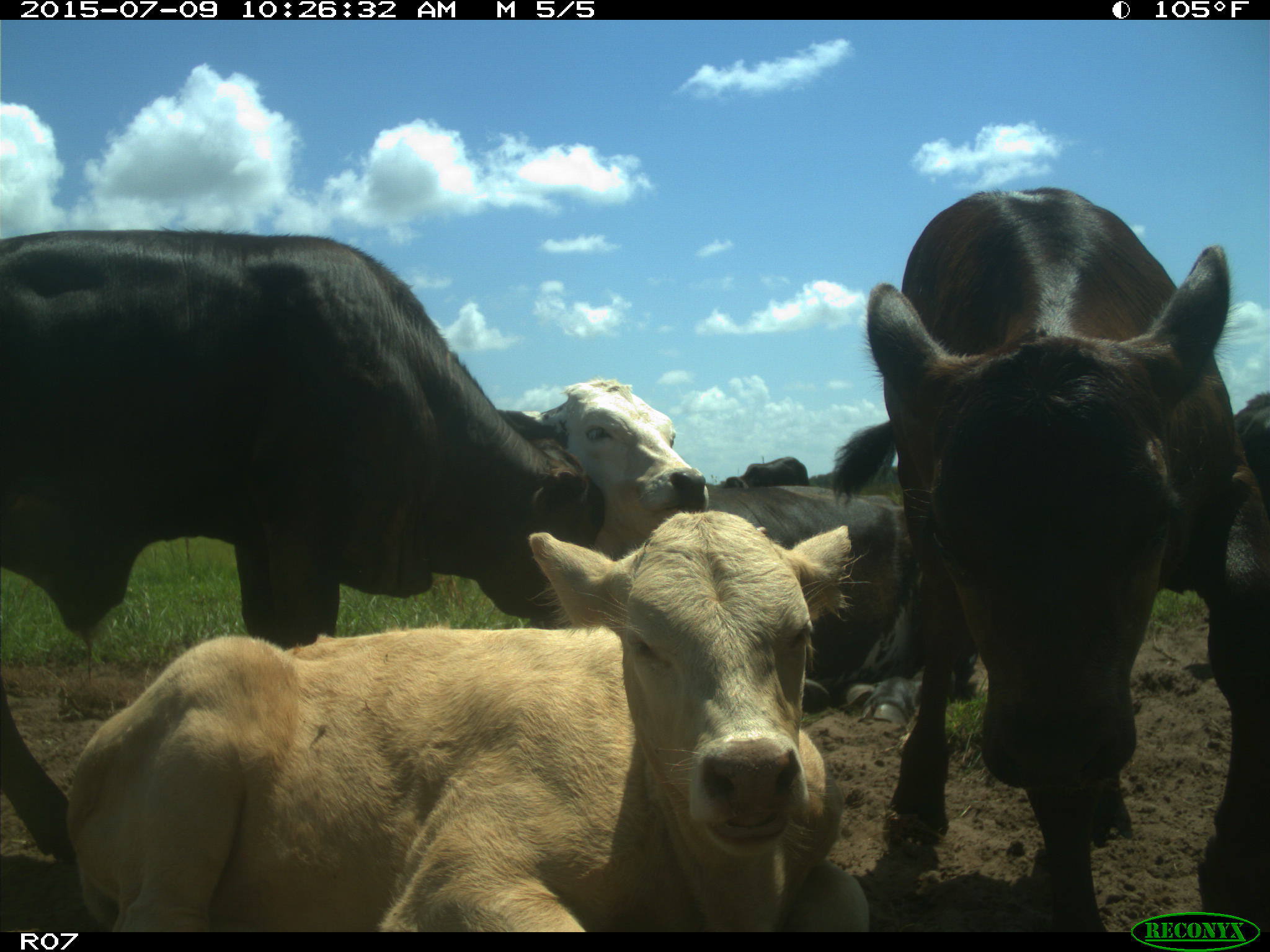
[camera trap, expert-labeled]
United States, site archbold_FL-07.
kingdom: Animalia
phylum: Chordata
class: Mammalia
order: Artiodactyla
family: Bovidae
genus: Bos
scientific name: Bos taurus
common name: domestic cow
Bos taurus (domestic cow).